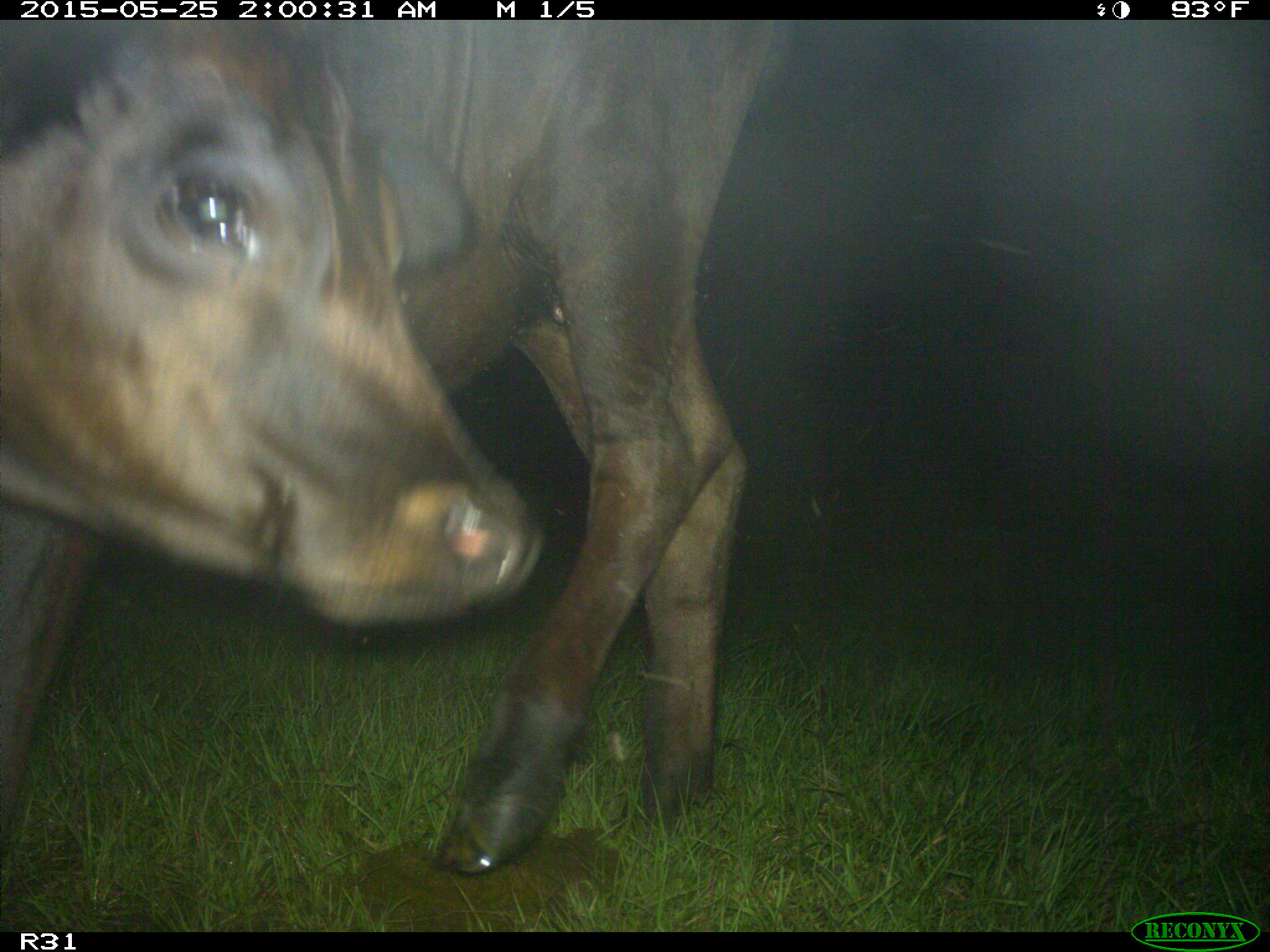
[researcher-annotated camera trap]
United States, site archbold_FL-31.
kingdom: Animalia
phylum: Chordata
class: Mammalia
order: Artiodactyla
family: Bovidae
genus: Bos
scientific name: Bos taurus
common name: domestic cow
Bos taurus (domestic cow).